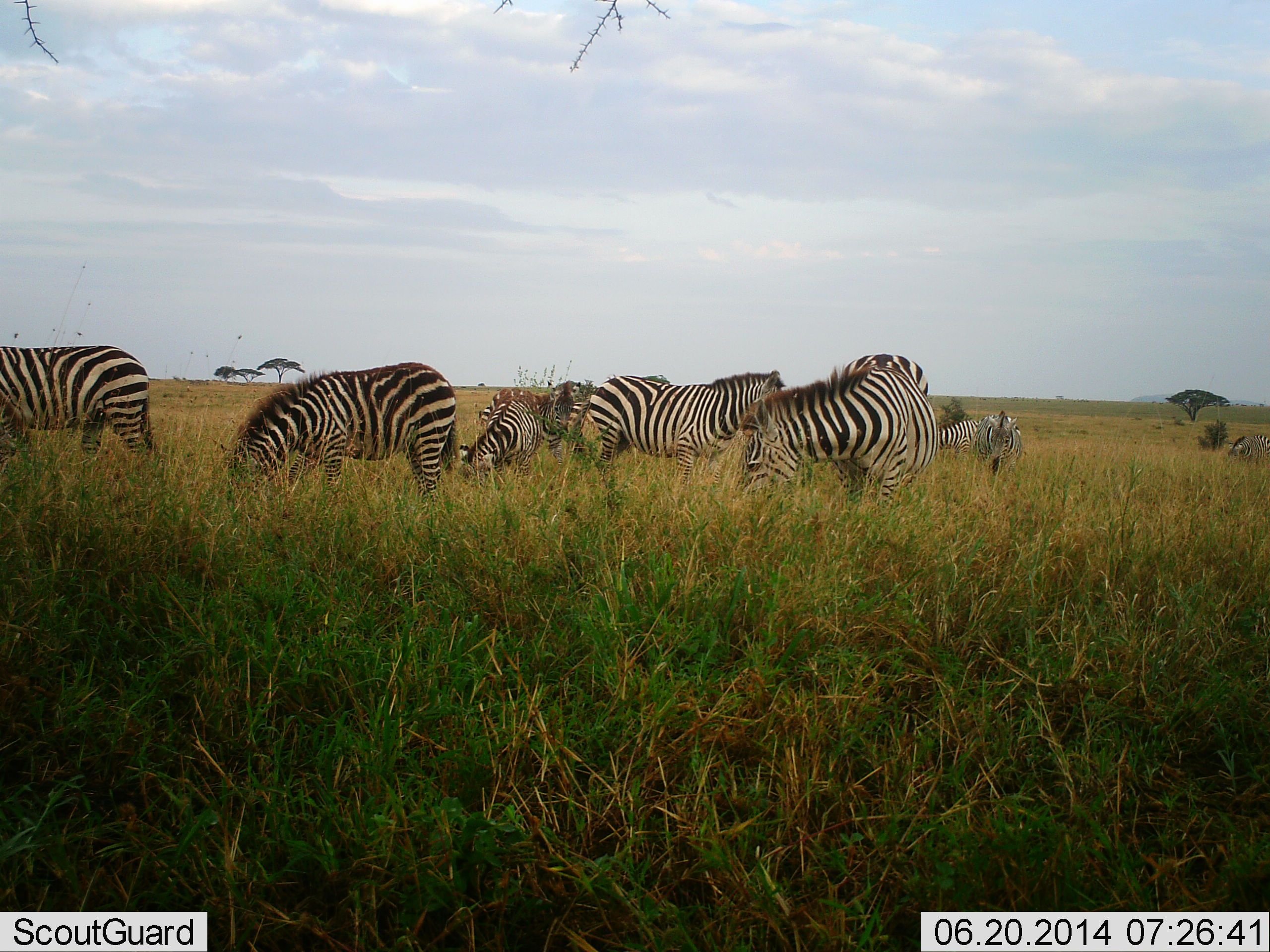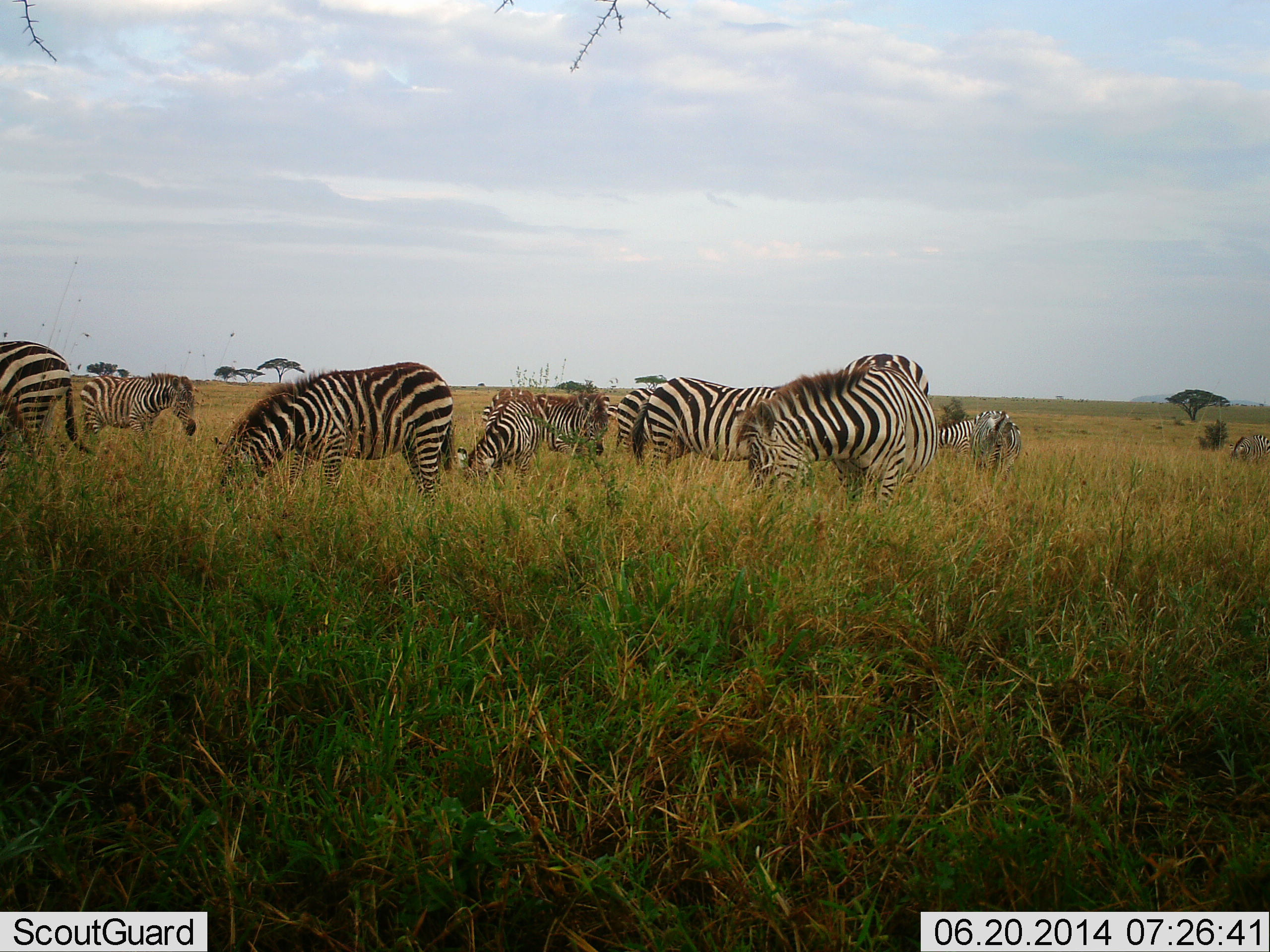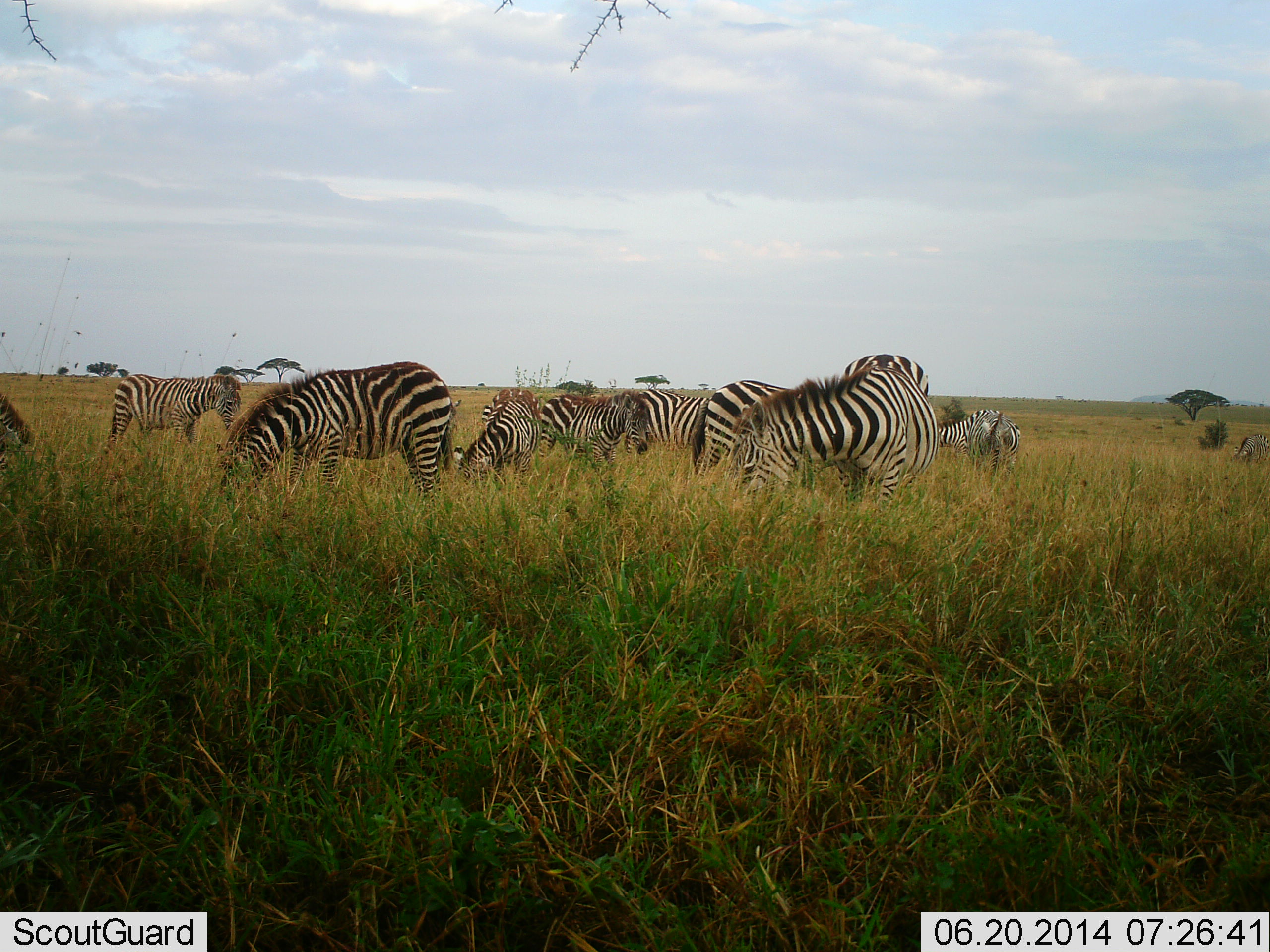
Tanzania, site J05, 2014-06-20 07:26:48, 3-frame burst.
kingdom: Animalia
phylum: Chordata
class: Mammalia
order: Perissodactyla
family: Equidae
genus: Equus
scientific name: Equus quagga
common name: plains zebra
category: zebra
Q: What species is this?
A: Zebra (plains zebra) (Equus quagga).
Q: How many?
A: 10.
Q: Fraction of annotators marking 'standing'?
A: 36%.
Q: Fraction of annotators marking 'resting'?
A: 0%.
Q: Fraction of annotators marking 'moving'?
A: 36%.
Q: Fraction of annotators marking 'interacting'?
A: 0%.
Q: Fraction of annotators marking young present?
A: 9%.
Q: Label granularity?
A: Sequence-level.